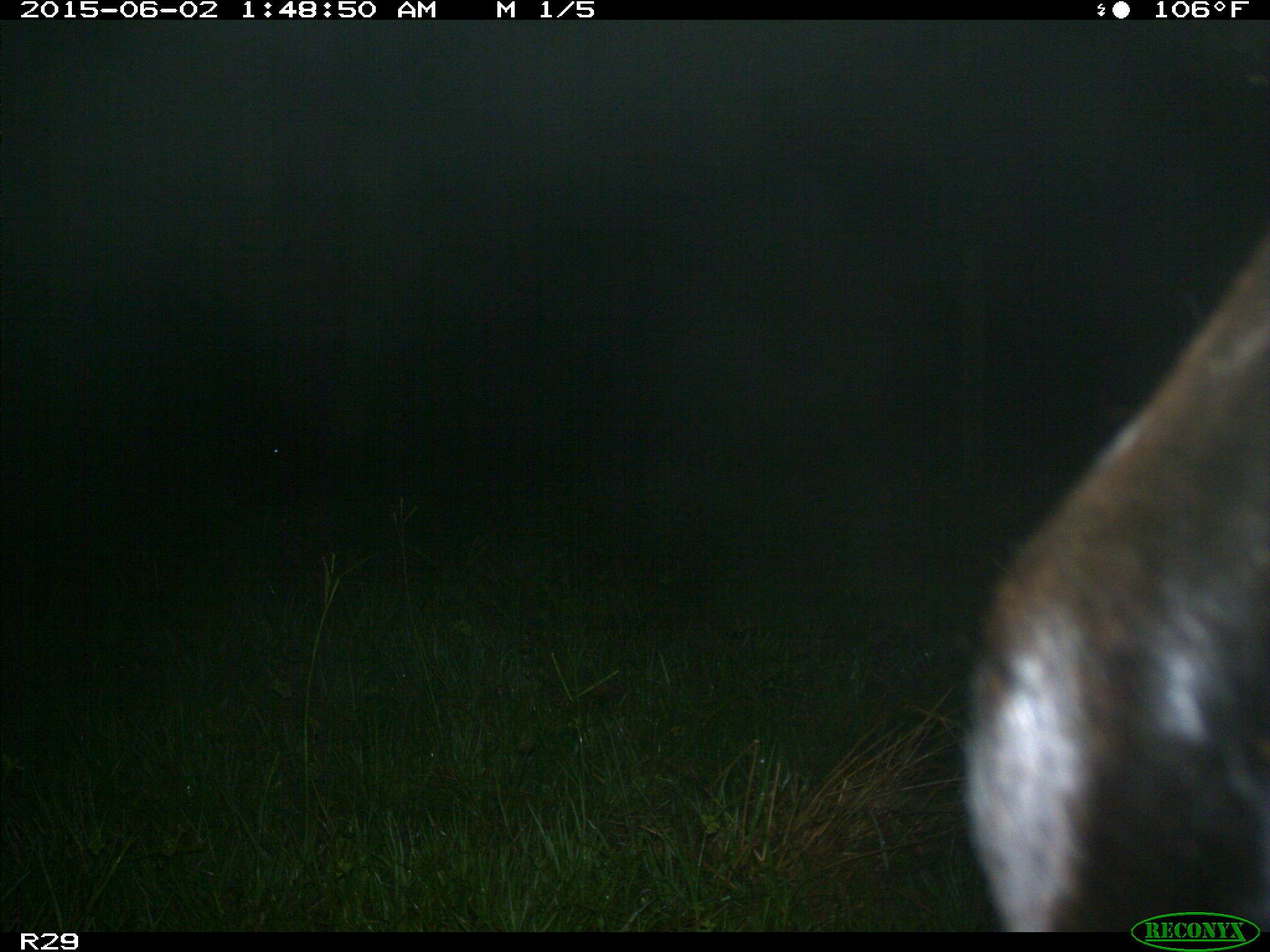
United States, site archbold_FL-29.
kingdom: Animalia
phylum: Chordata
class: Mammalia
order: Artiodactyla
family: Bovidae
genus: Bos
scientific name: Bos taurus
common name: domestic cow